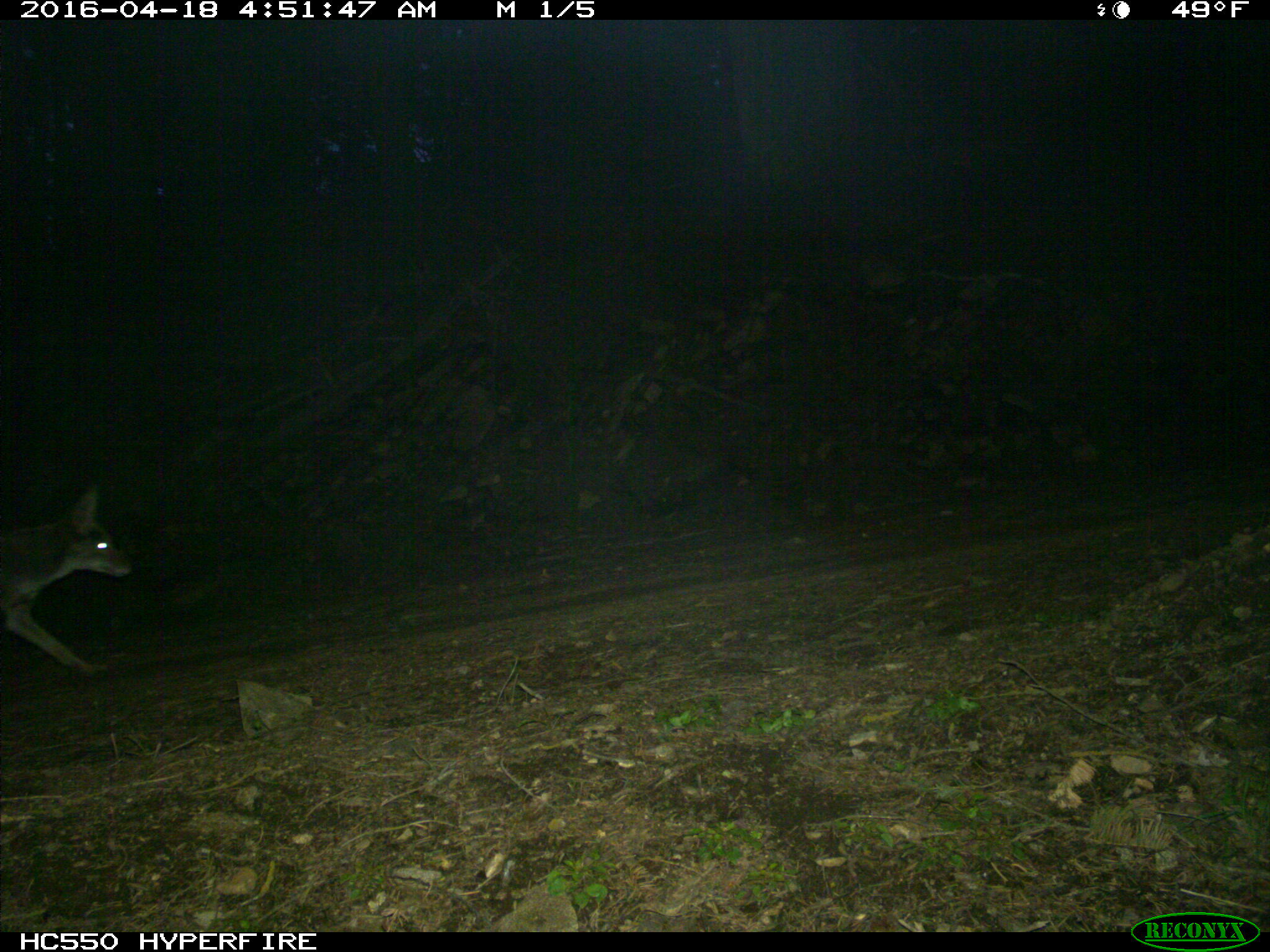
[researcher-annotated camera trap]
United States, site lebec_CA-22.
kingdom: Animalia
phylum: Chordata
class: Mammalia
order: Carnivora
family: Canidae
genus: Canis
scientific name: Canis latrans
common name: coyote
Canis latrans (coyote).